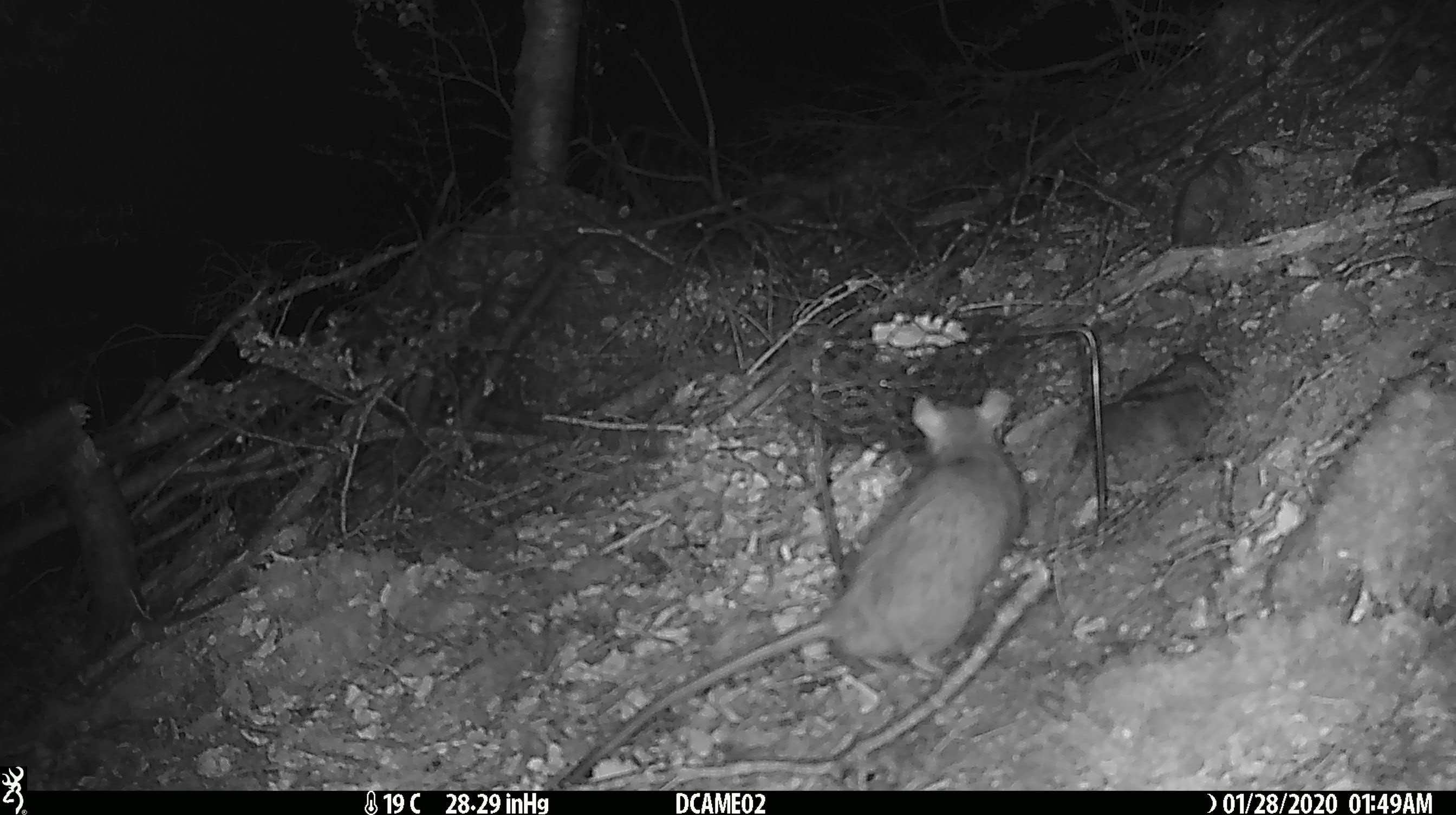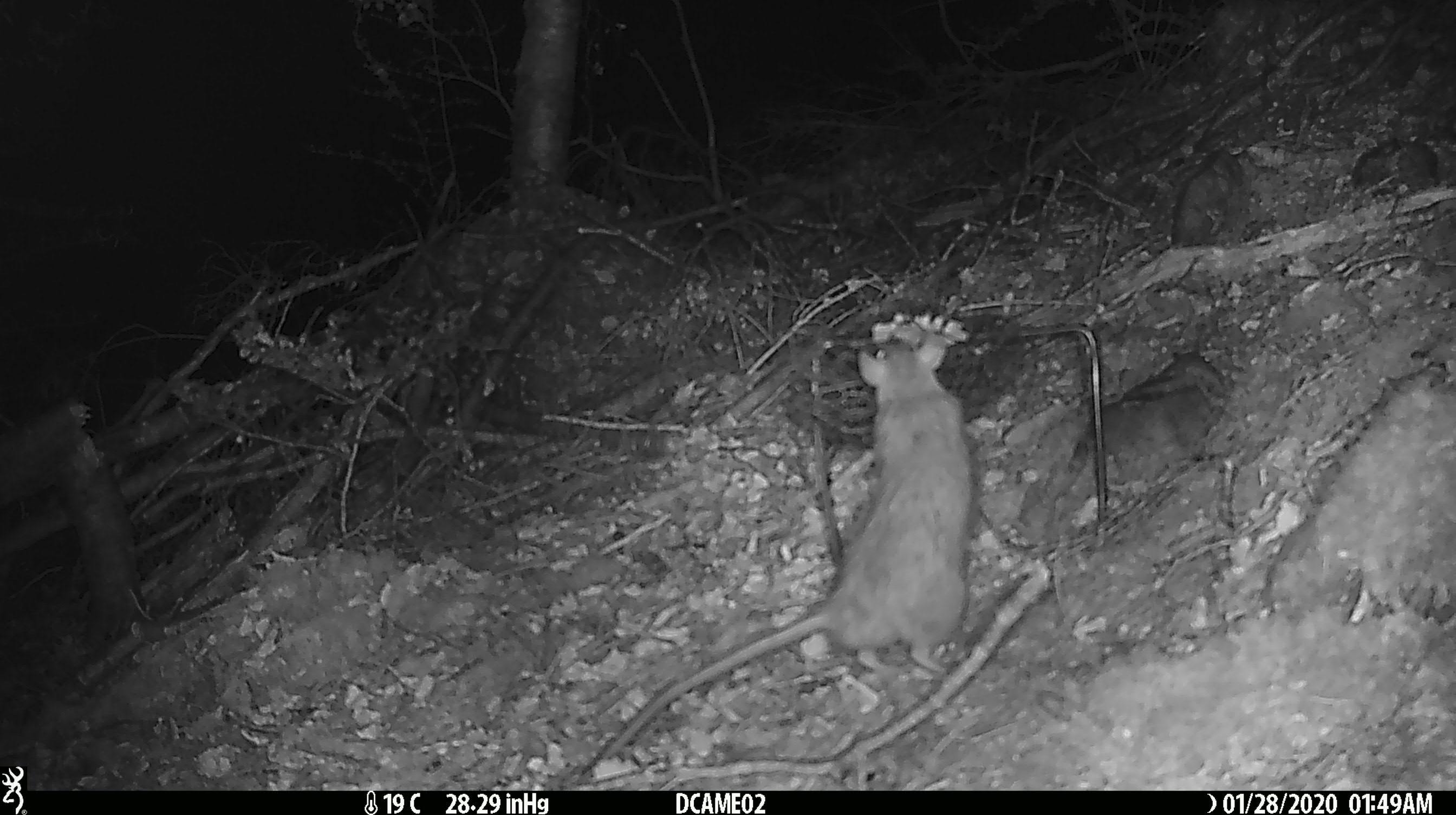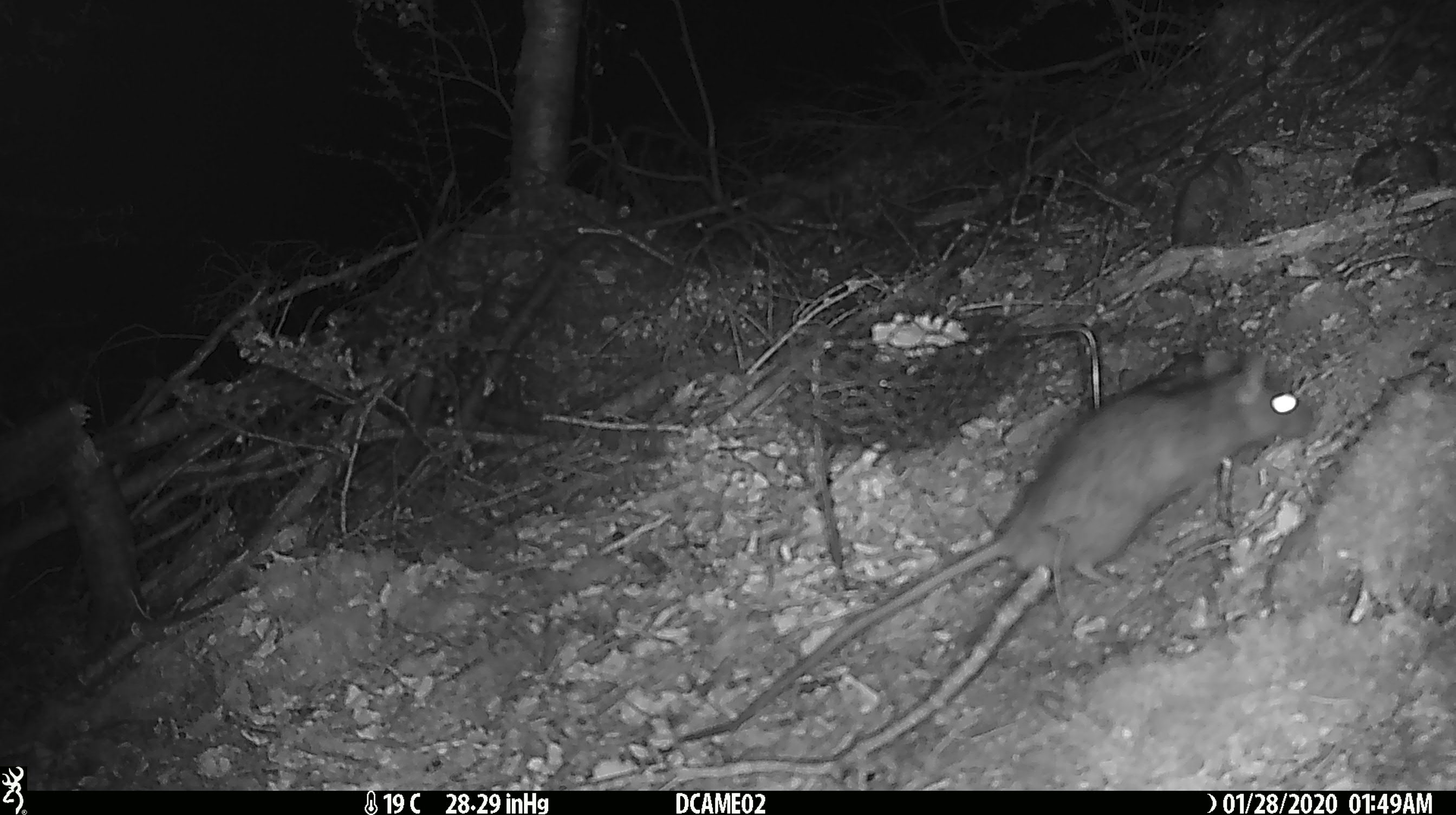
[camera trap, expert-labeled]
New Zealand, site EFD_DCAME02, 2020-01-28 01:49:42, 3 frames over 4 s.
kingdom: Animalia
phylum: Chordata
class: Mammalia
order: Rodentia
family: Muridae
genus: Rattus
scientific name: Rattus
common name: rat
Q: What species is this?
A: Rat (Rattus).